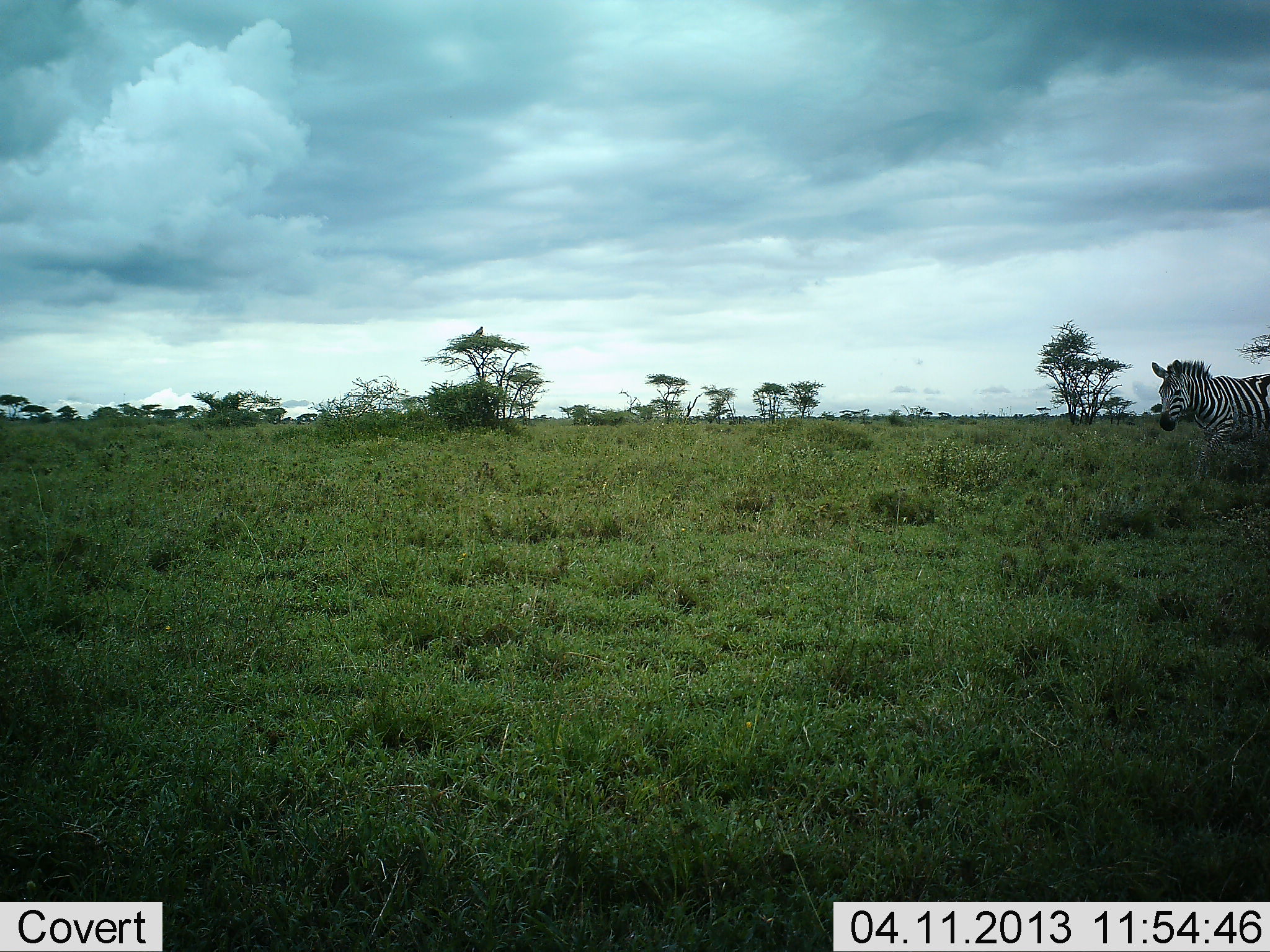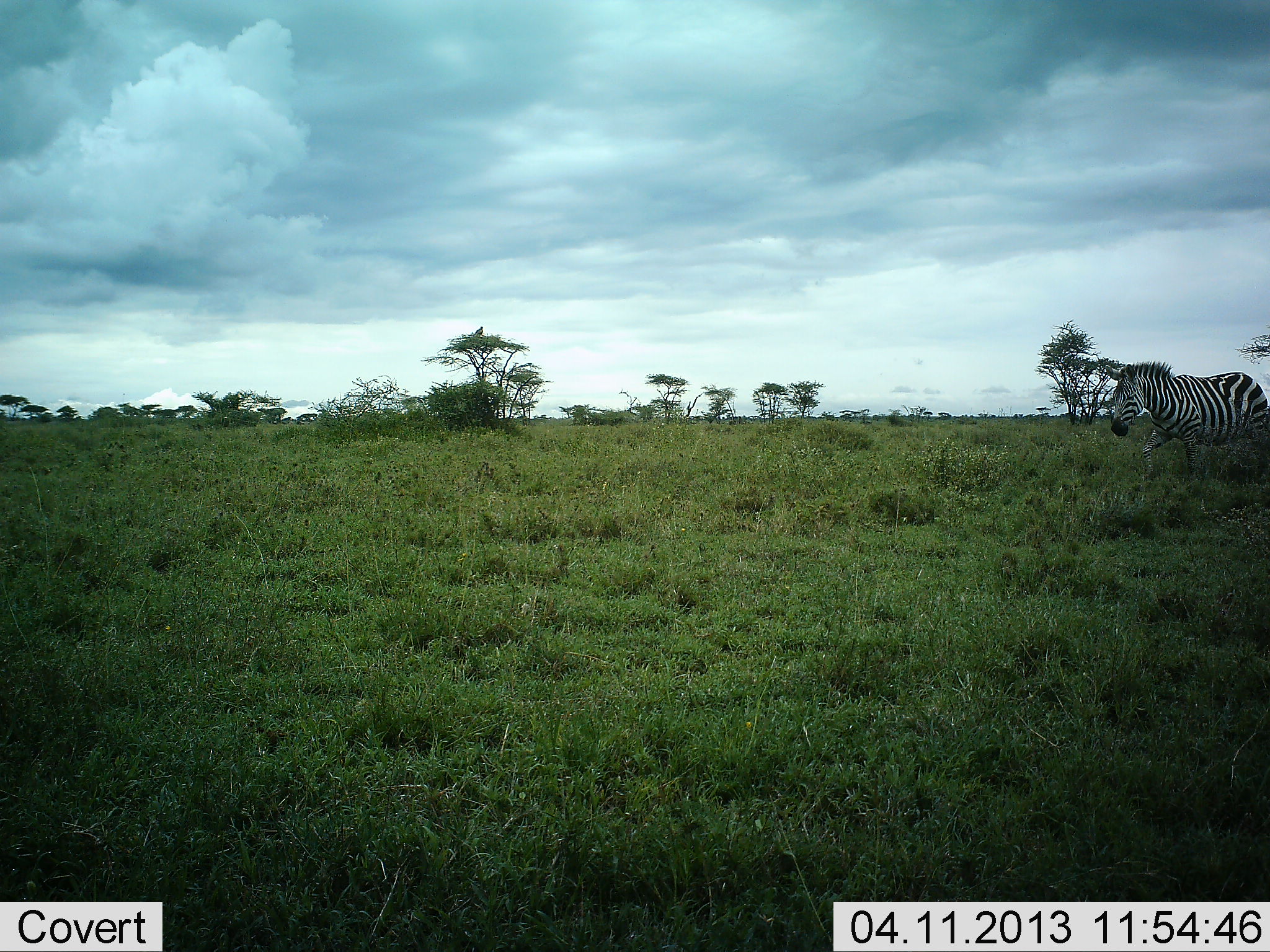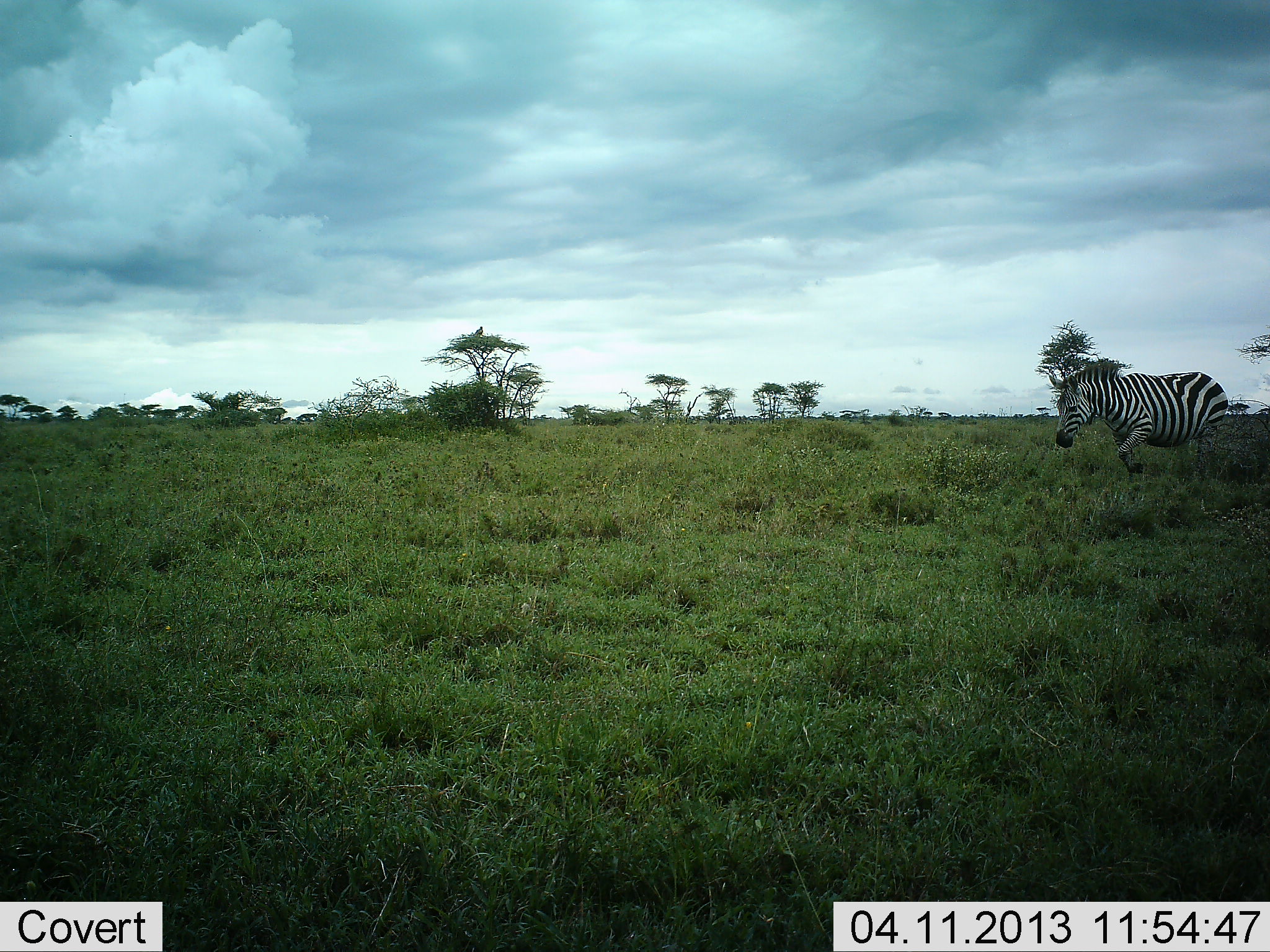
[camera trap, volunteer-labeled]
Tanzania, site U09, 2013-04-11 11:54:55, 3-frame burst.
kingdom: Animalia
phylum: Chordata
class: Mammalia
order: Perissodactyla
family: Equidae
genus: Equus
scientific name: Equus quagga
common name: plains zebra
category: zebra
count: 1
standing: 26%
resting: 0%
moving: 74%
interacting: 0%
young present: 0%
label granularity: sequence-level